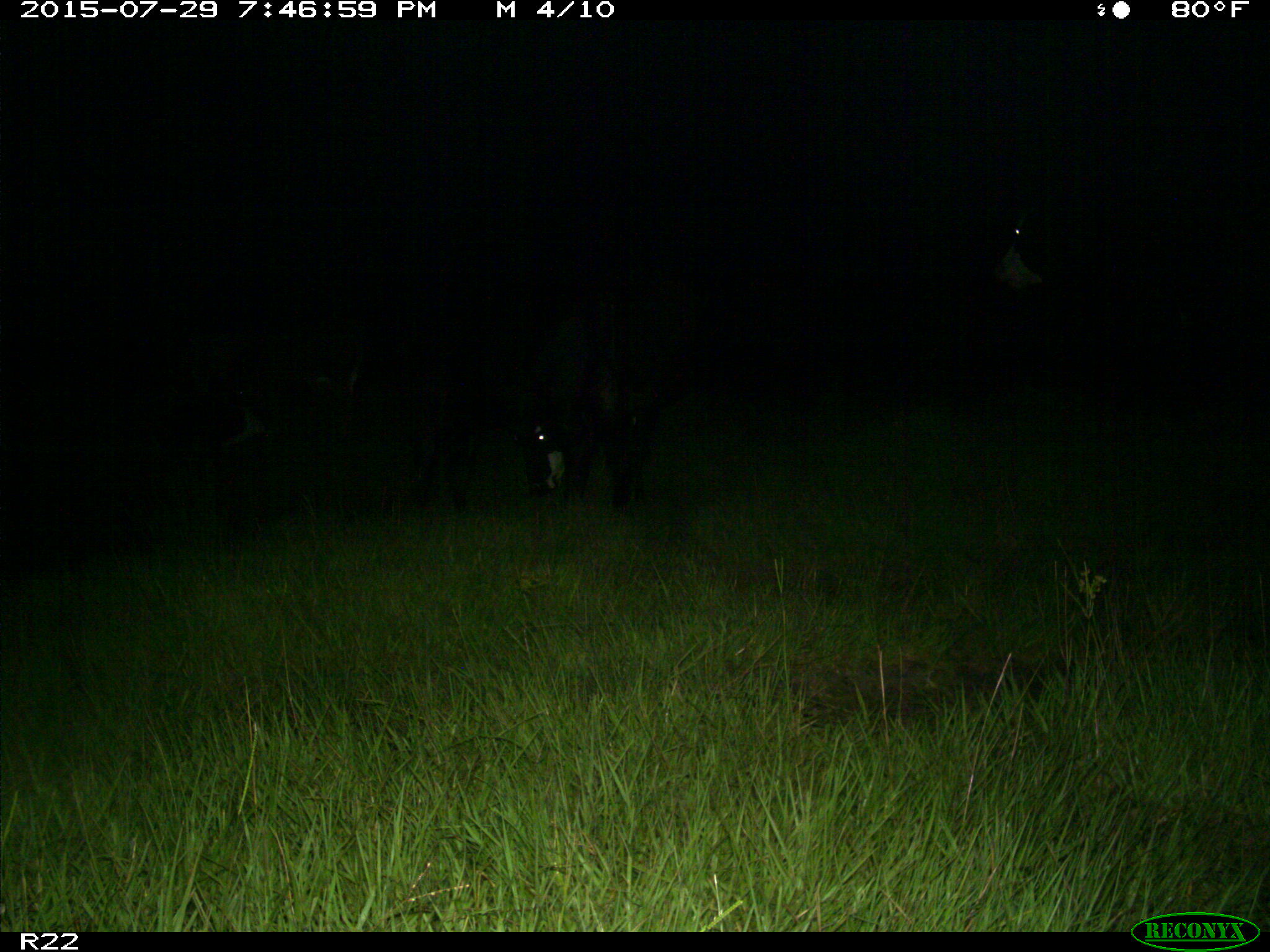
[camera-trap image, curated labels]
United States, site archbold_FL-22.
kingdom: Animalia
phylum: Chordata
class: Mammalia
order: Artiodactyla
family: Bovidae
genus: Bos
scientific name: Bos taurus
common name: domestic cow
Bos taurus (domestic cow).